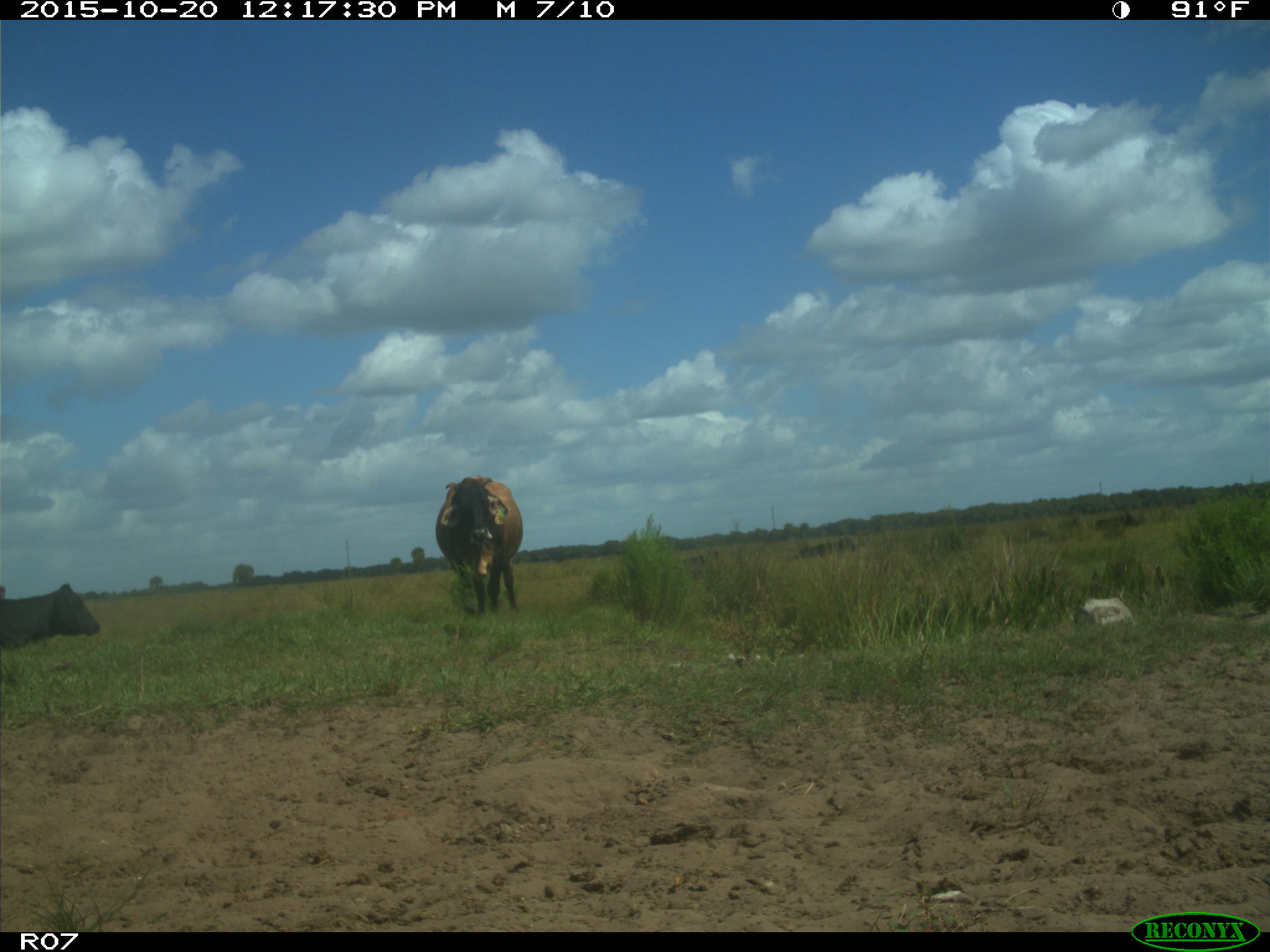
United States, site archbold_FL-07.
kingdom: Animalia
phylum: Chordata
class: Mammalia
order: Artiodactyla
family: Bovidae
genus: Bos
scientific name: Bos taurus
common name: domestic cow